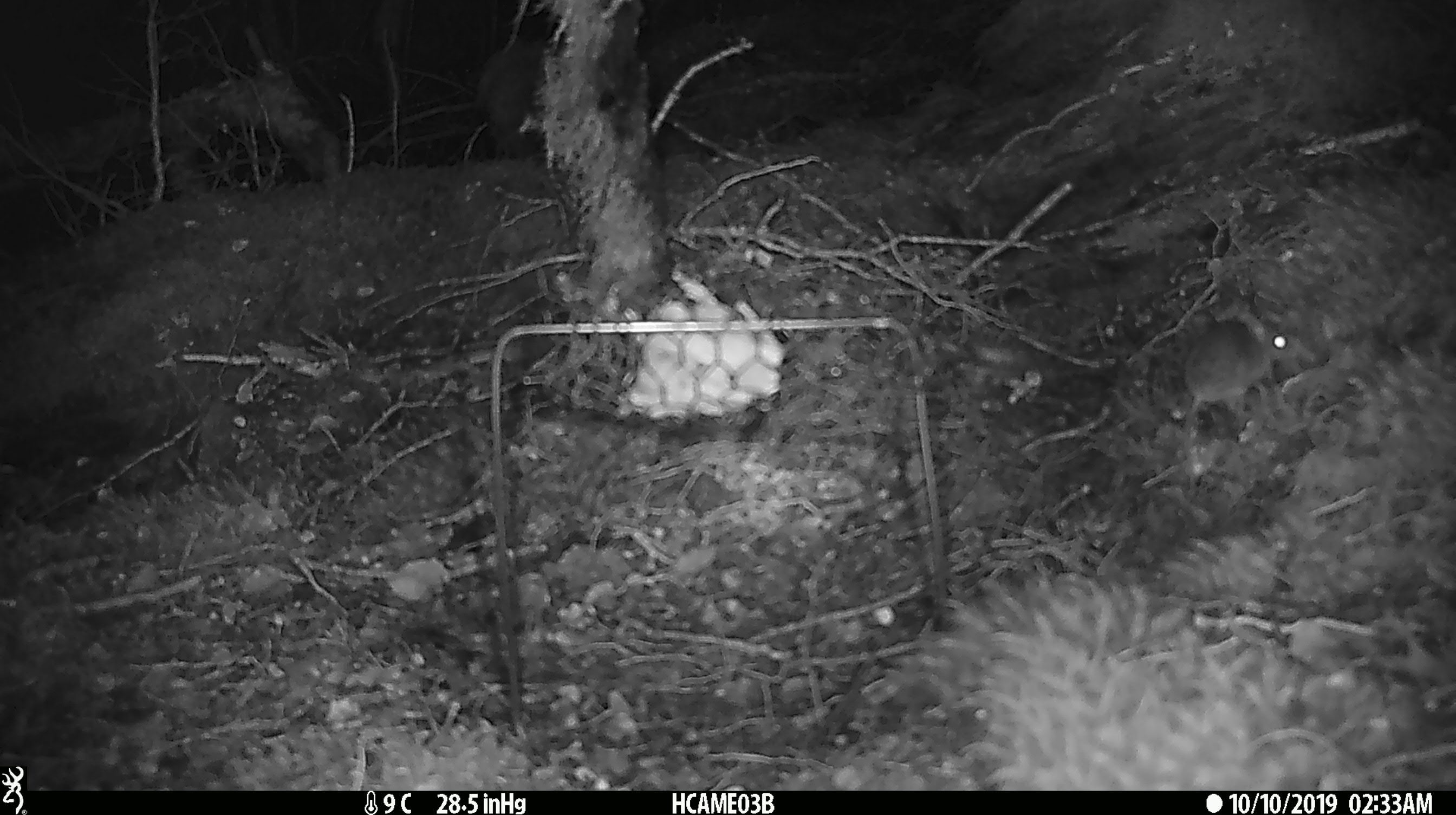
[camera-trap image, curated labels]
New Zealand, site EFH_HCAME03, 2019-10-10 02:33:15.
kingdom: Animalia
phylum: Chordata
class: Mammalia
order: Rodentia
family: Muridae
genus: Mus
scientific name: Mus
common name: mouse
Mouse (Mus).